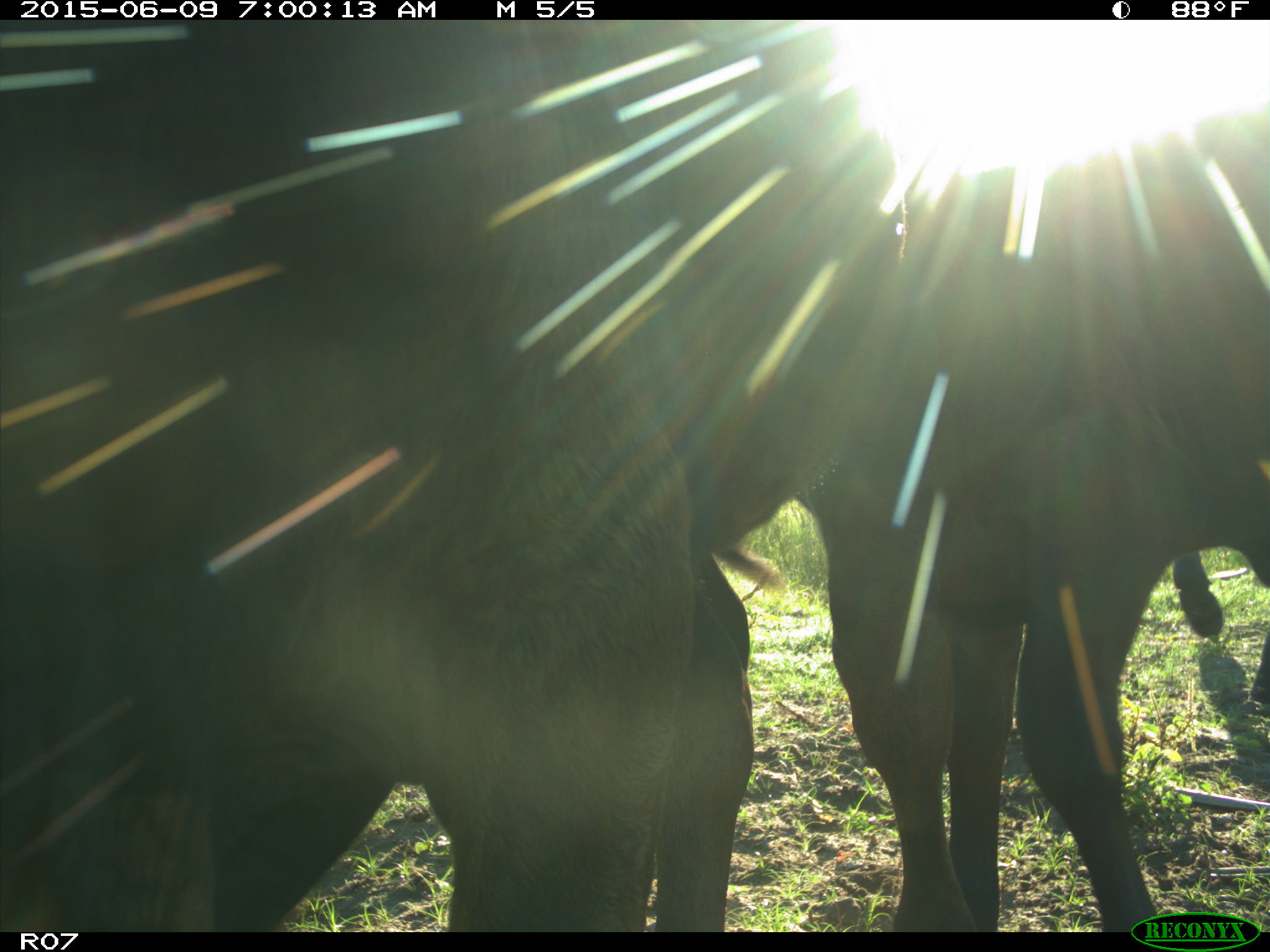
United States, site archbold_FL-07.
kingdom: Animalia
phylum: Chordata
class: Mammalia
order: Artiodactyla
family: Bovidae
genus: Bos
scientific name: Bos taurus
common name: domestic cow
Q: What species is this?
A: Bos taurus (domestic cow).